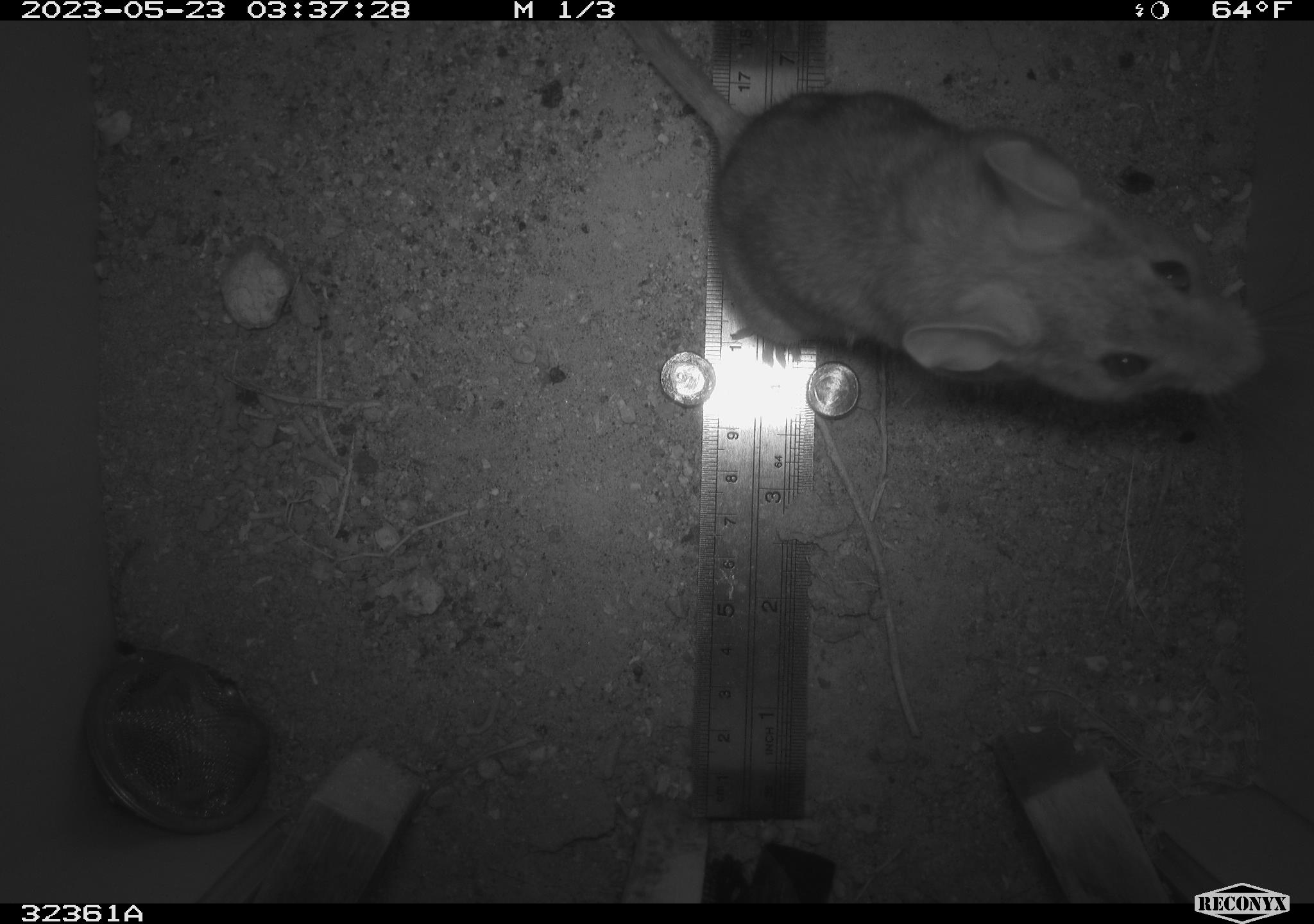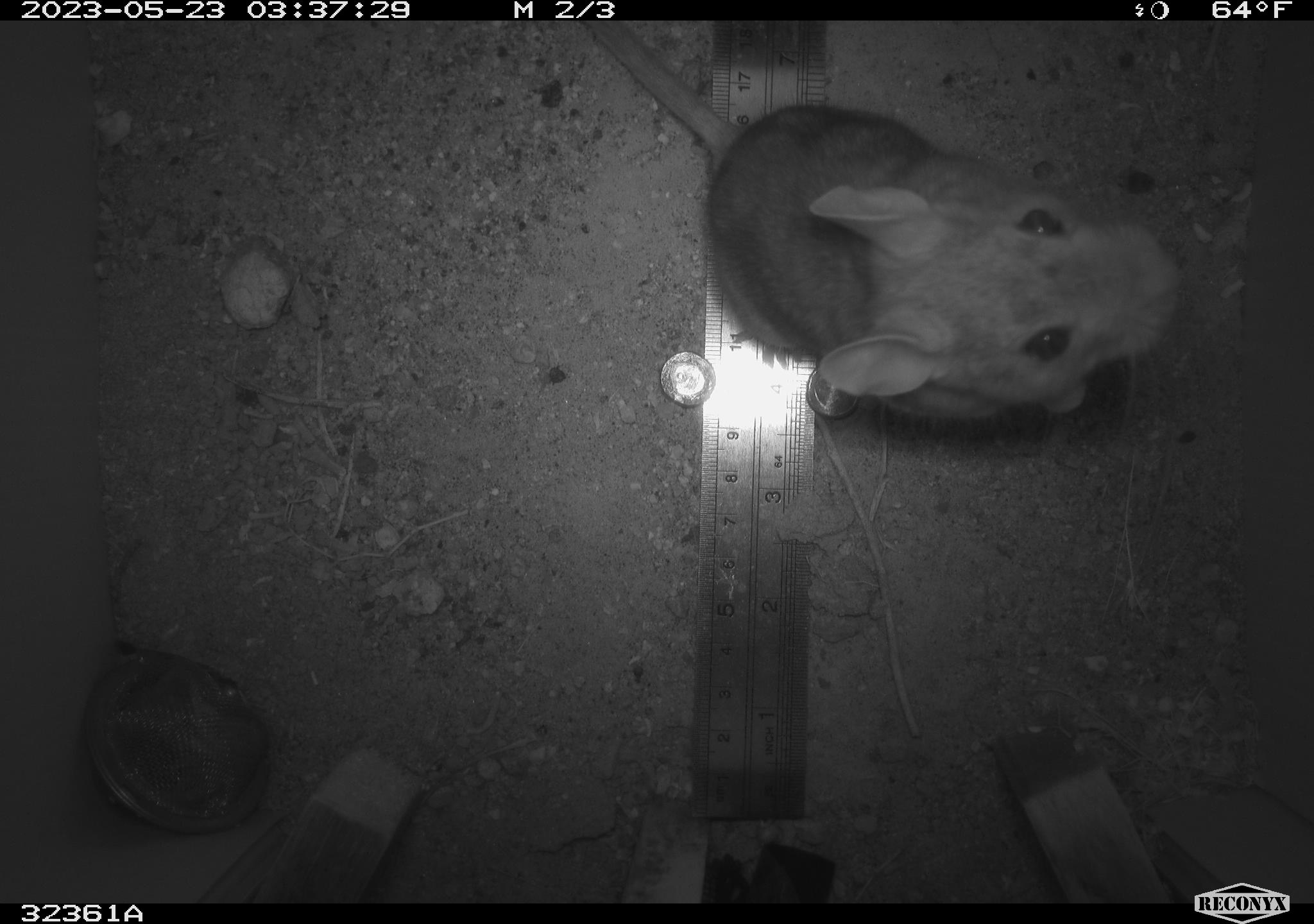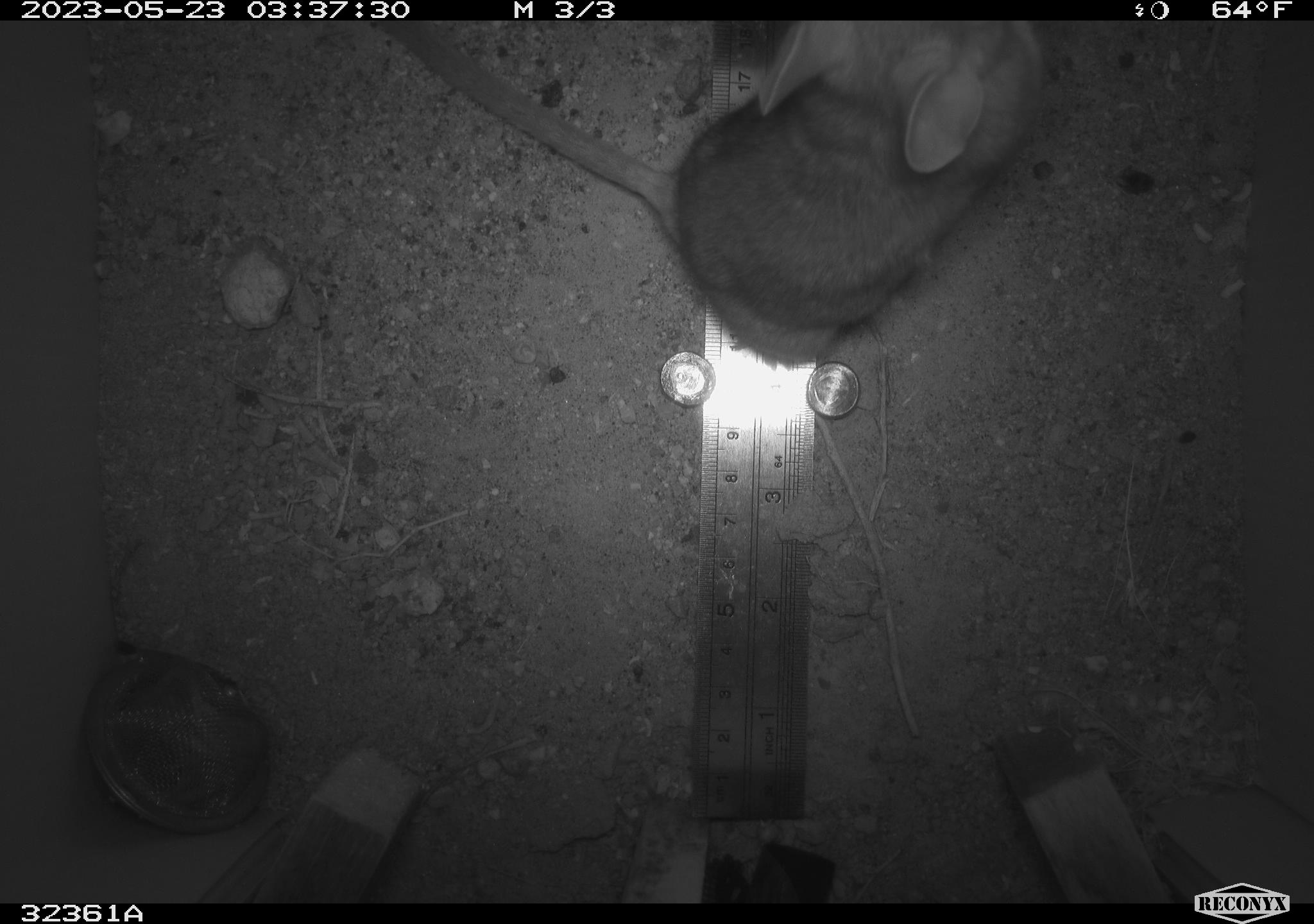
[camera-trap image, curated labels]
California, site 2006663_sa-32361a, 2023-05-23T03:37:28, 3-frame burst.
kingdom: Animalia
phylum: Chordata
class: Mammalia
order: Rodentia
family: Cricetidae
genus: Neotoma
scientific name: Neotoma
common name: pack rat or woodrat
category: neotoma species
Neotoma species (pack rat or woodrat) (Neotoma).